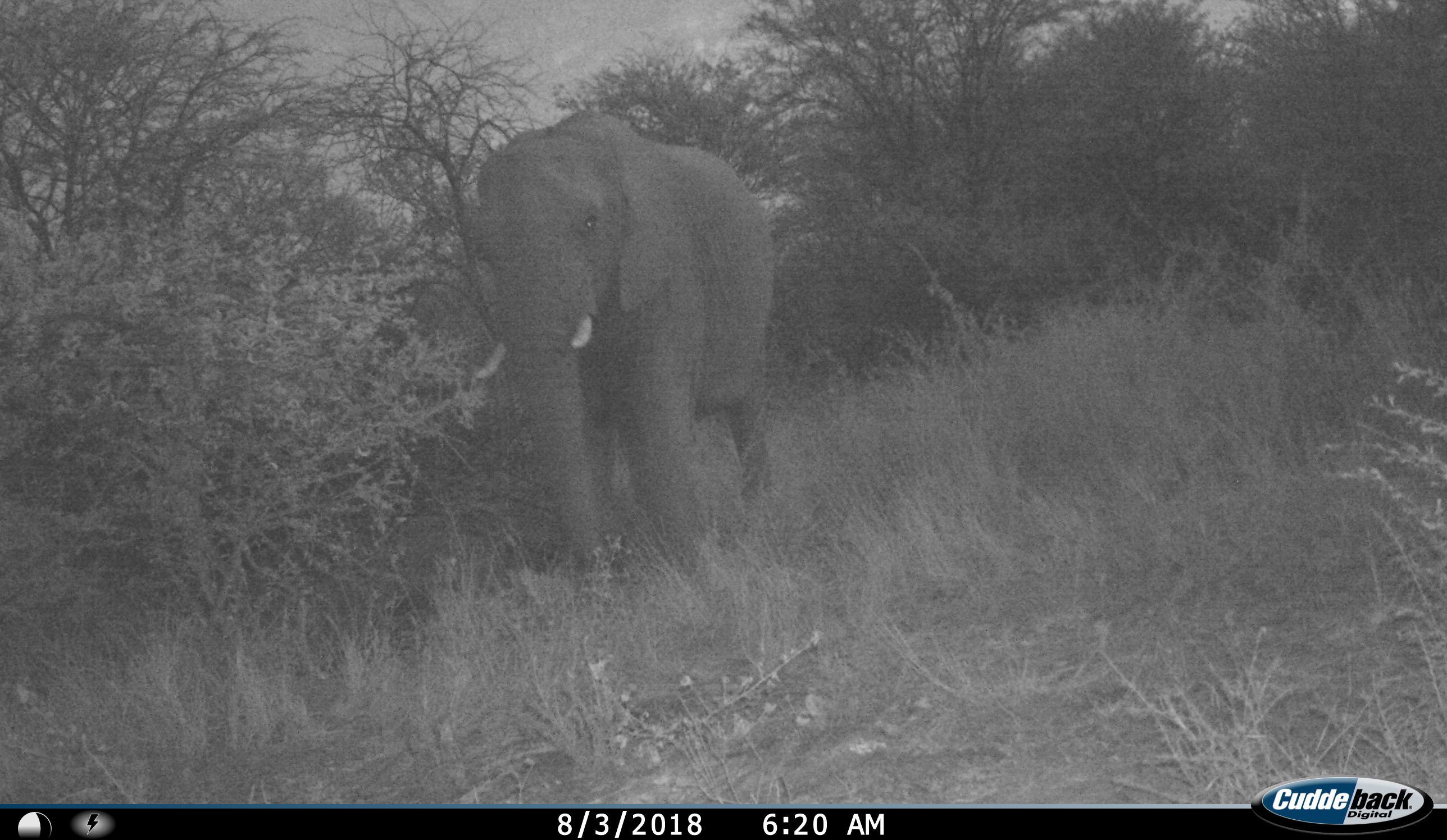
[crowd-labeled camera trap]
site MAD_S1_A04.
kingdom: Animalia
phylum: Chordata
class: Mammalia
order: Proboscidea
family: Elephantidae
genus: Loxodonta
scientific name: Loxodonta africana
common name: african bush elephant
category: elephant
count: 1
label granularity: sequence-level